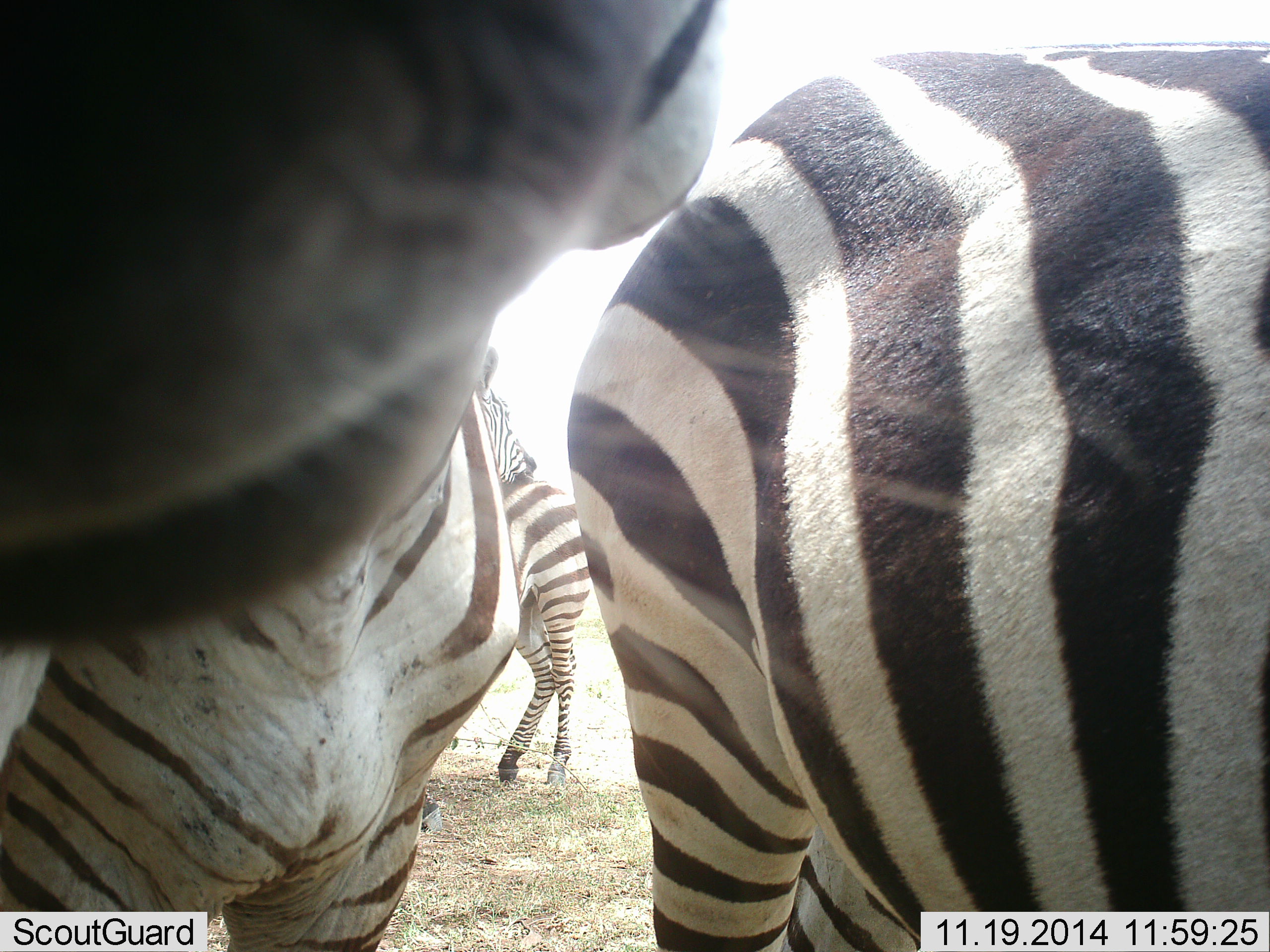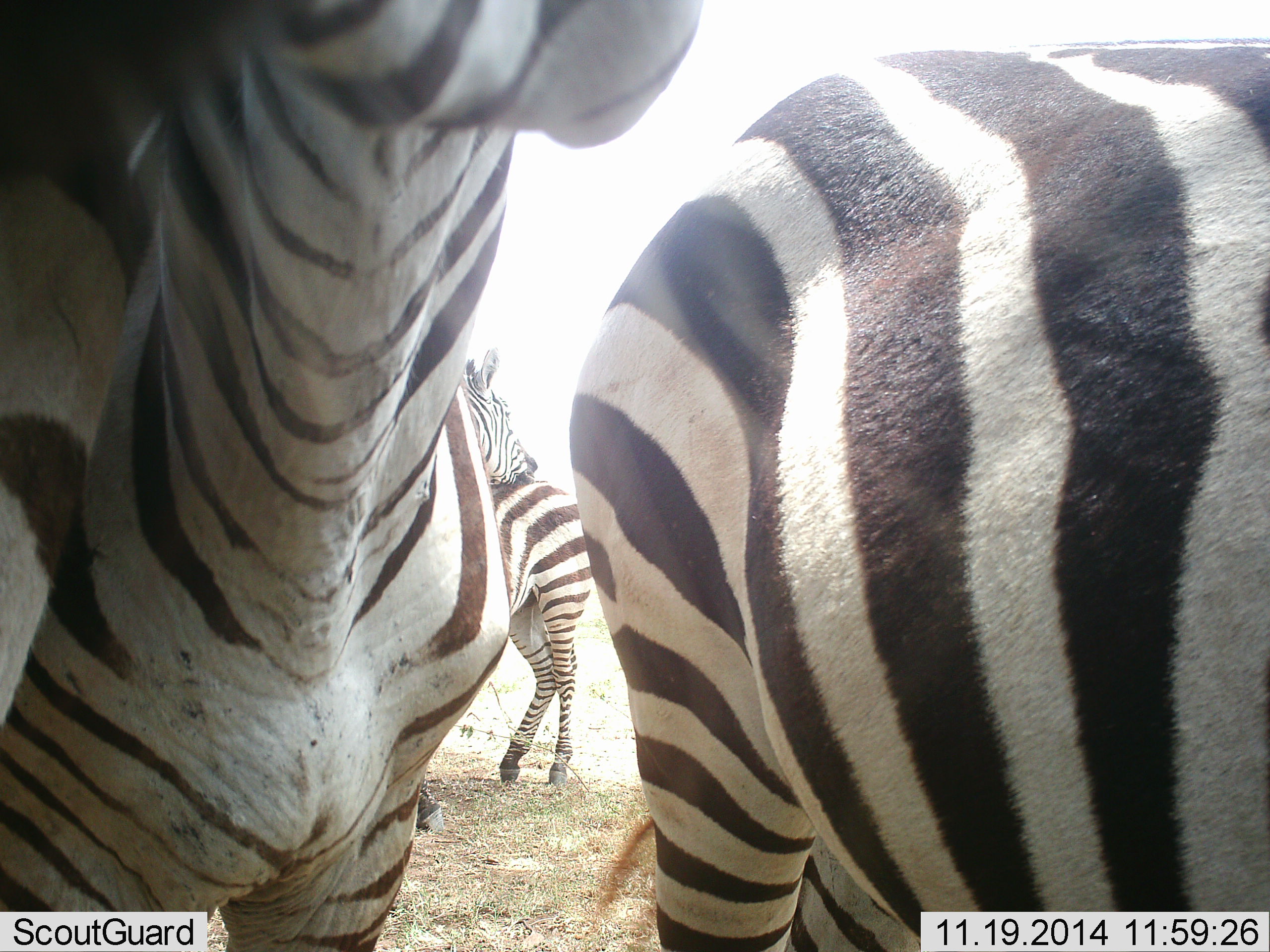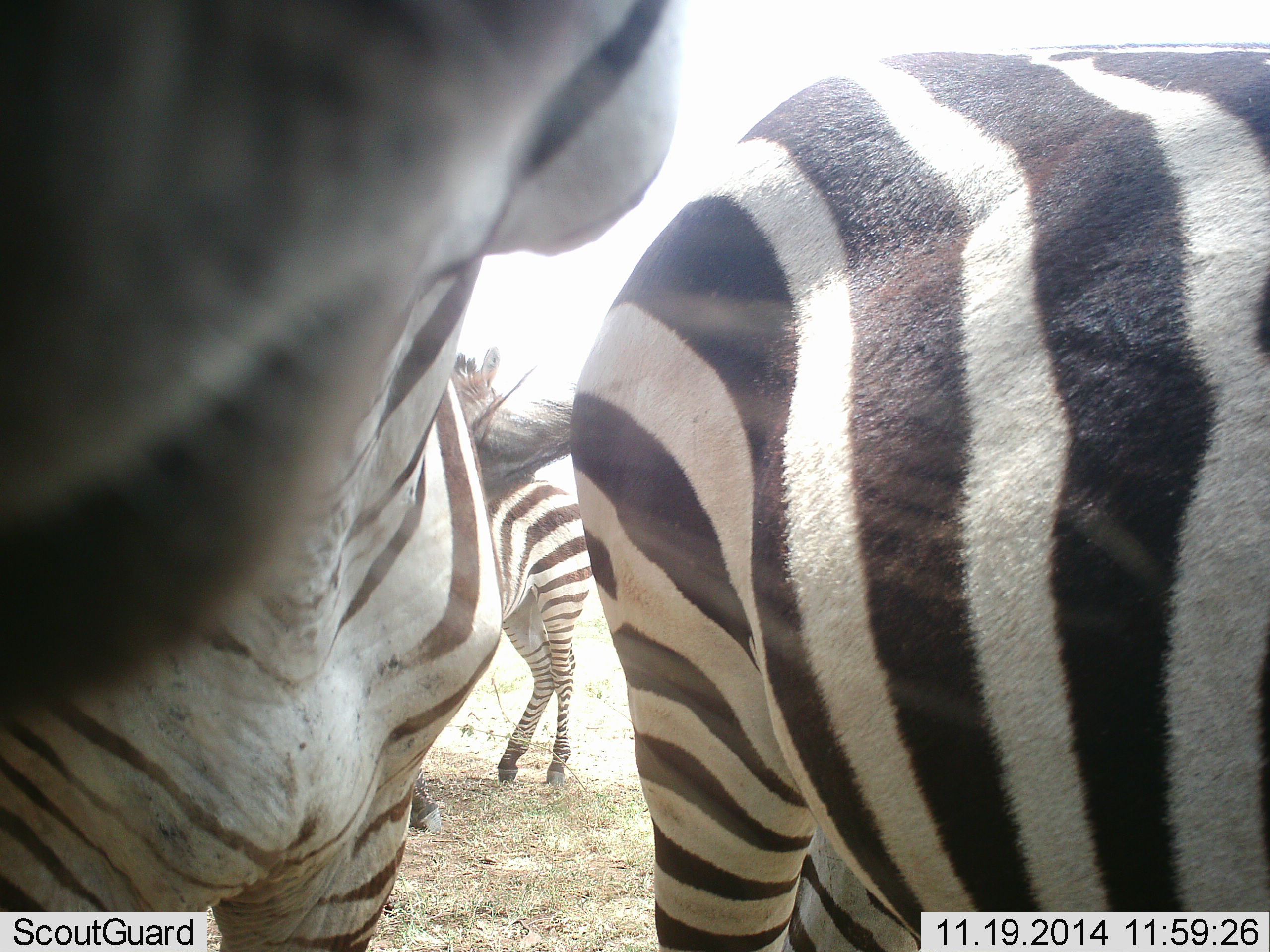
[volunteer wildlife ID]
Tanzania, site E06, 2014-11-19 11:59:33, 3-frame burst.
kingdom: Animalia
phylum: Chordata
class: Mammalia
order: Perissodactyla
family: Equidae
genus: Equus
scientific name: Equus quagga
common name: plains zebra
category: zebra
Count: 4.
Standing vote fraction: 90%.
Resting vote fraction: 0%.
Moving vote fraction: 10%.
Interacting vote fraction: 60%.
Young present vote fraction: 0%.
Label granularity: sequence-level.